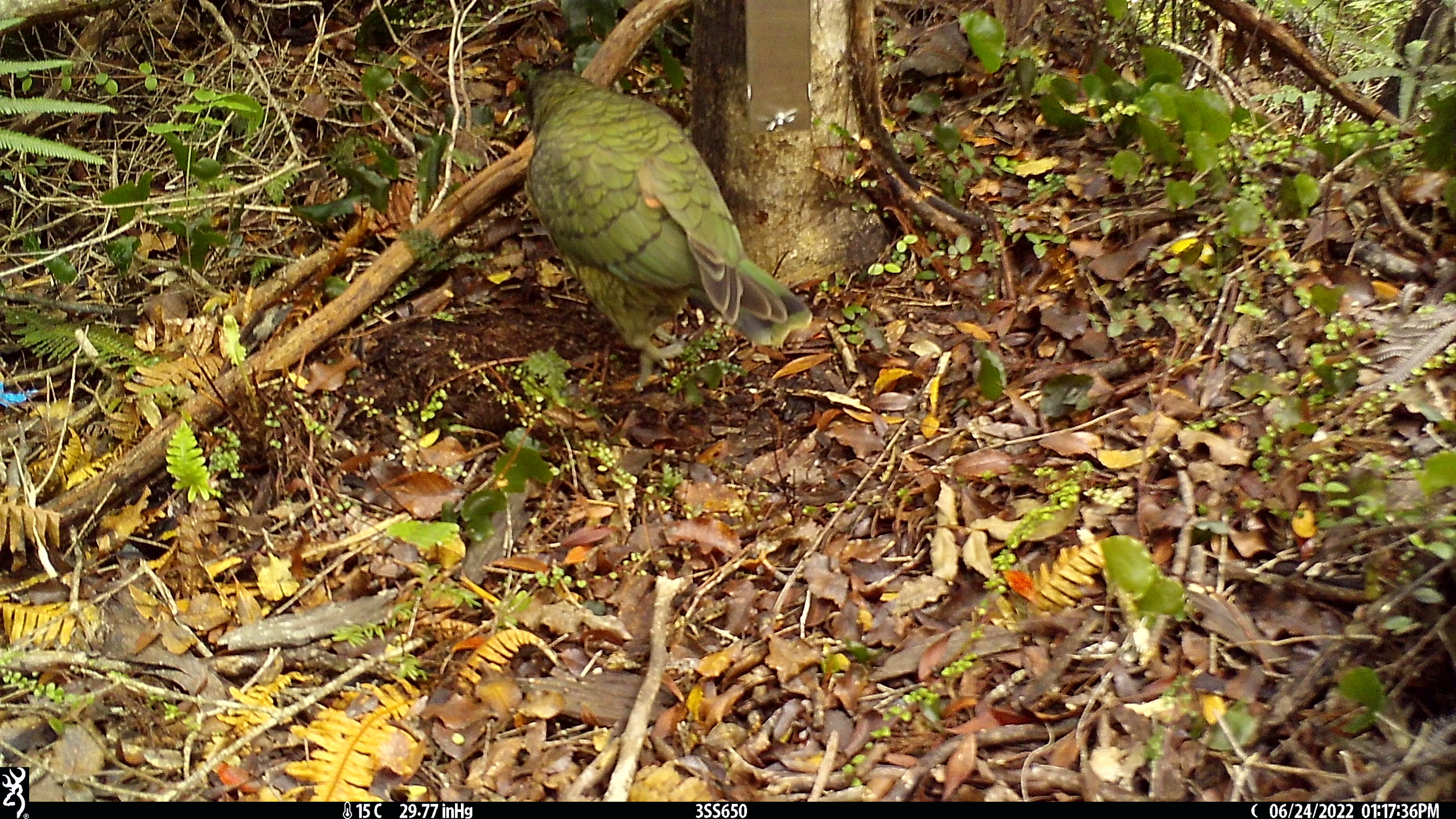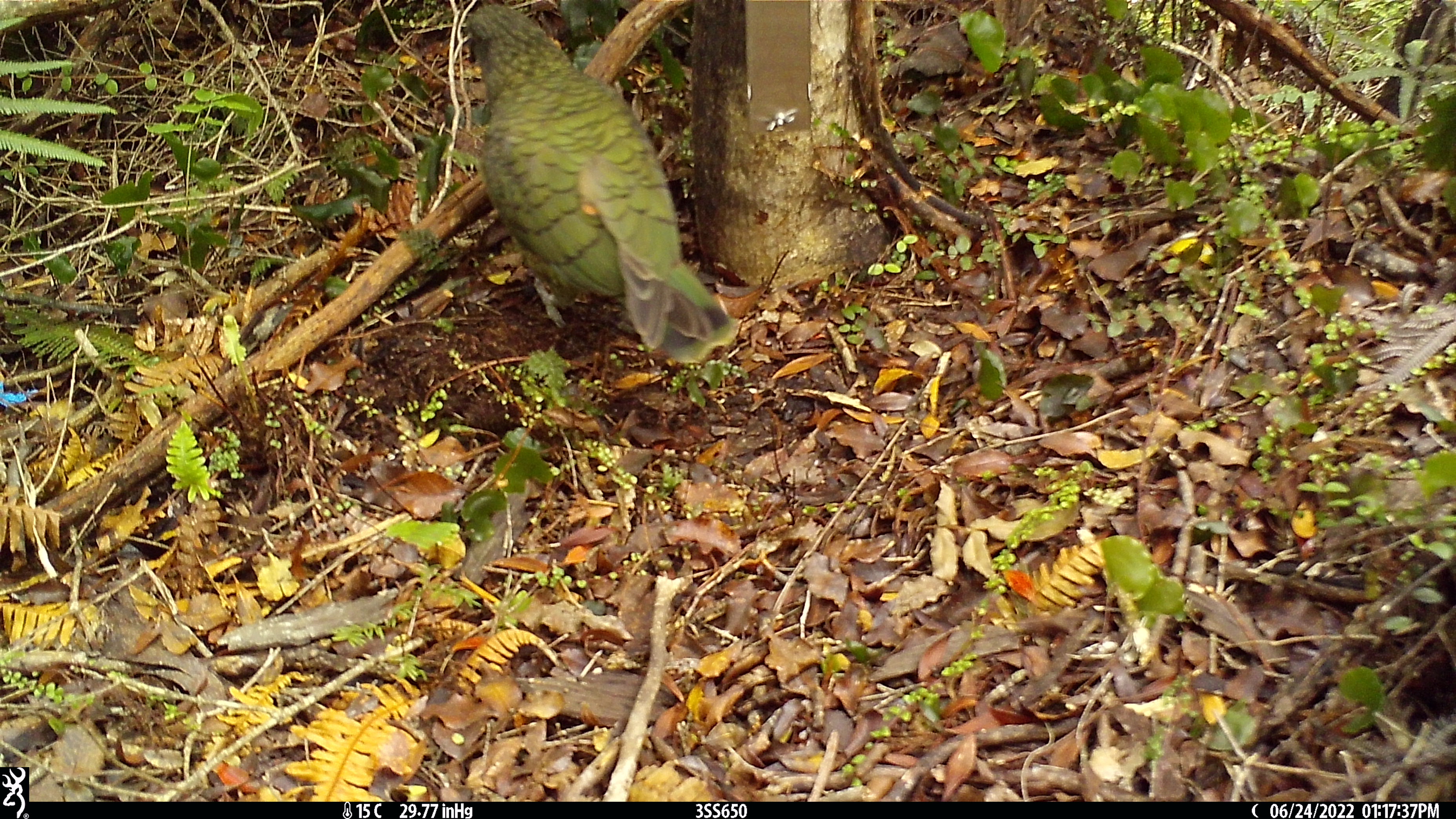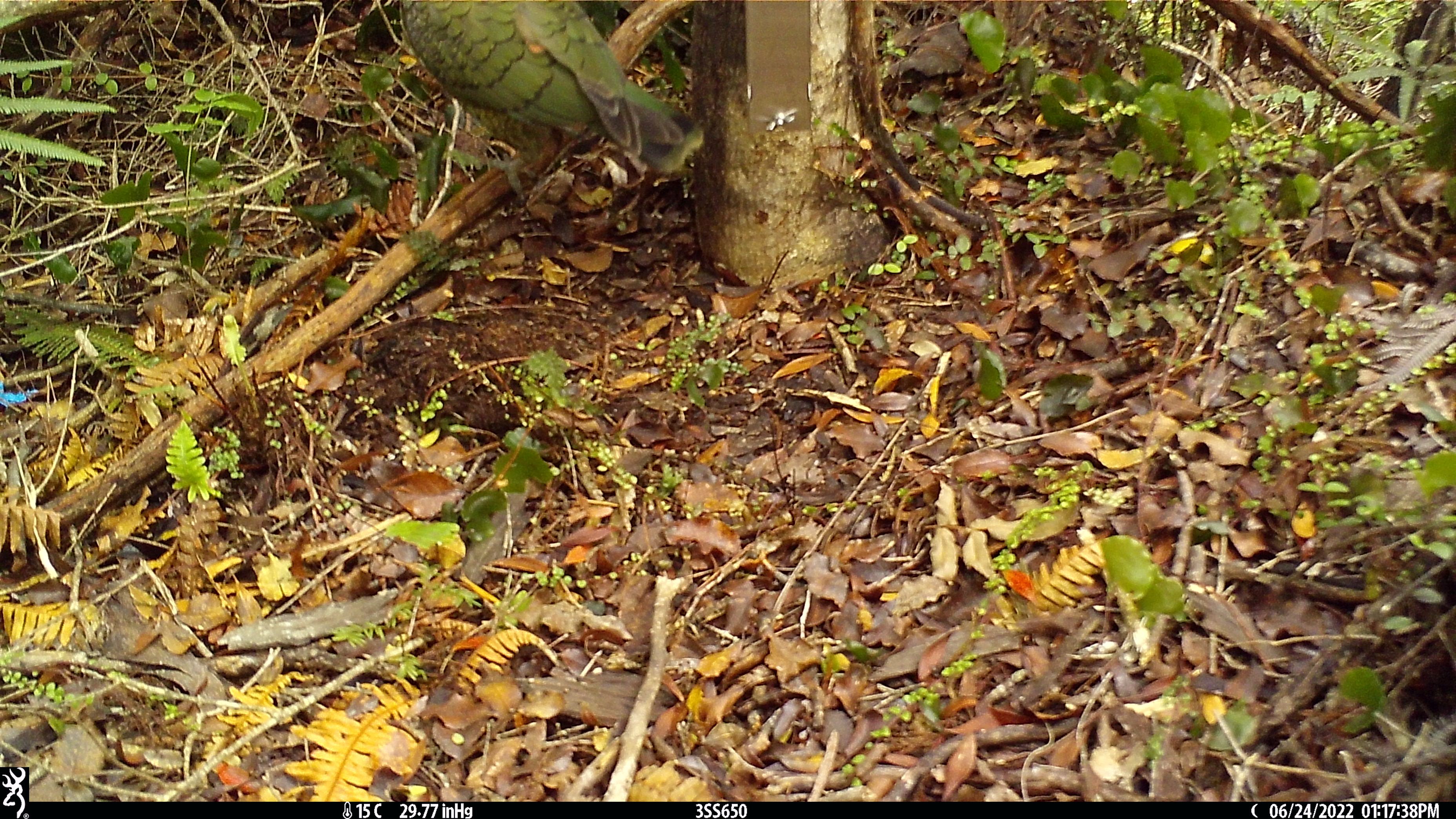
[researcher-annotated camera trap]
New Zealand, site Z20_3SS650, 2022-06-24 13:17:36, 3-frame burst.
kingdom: Animalia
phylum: Chordata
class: Aves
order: Psittaciformes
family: Strigopidae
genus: Nestor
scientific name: Nestor notabilis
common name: kea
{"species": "kea (Nestor notabilis)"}